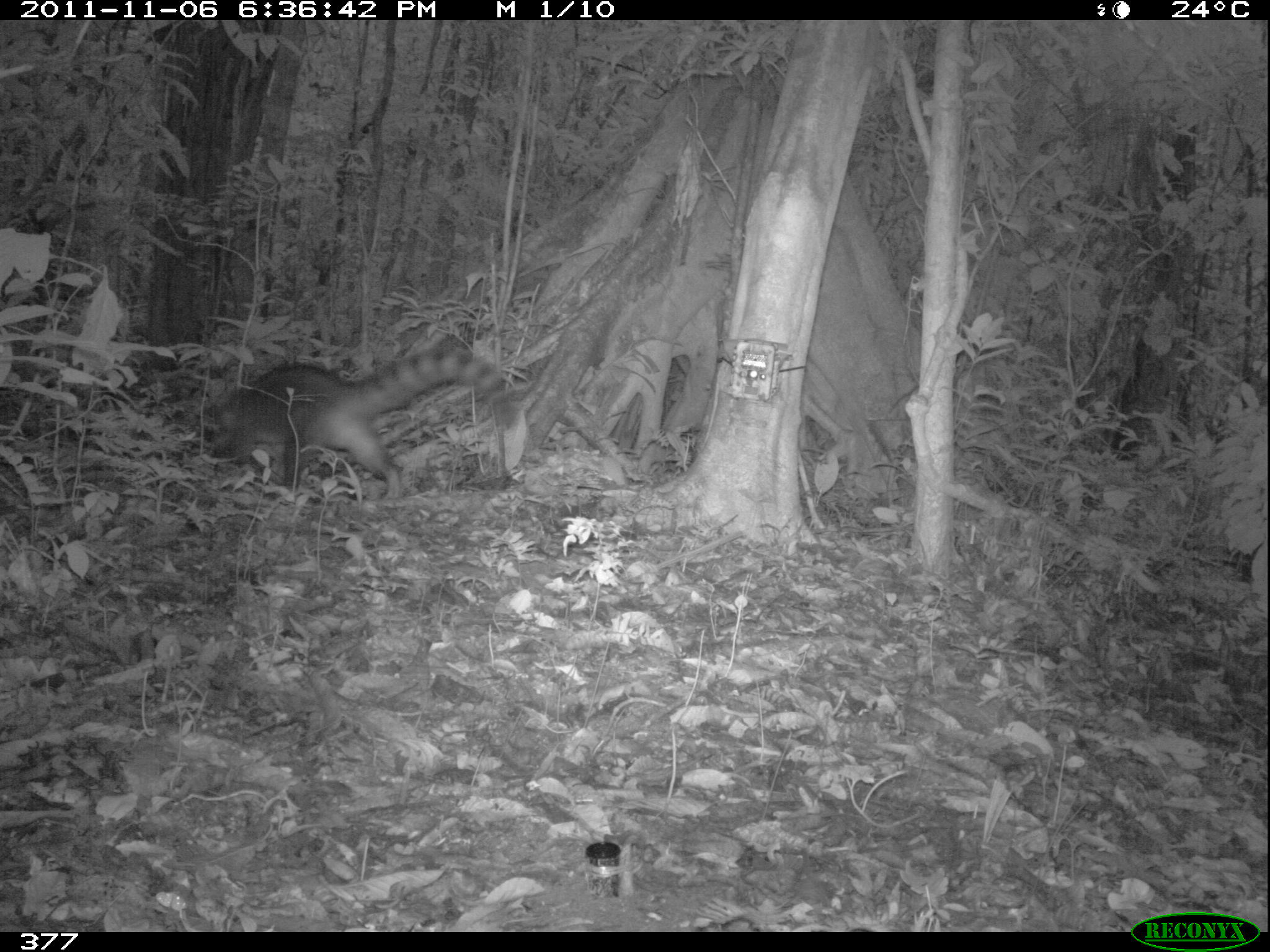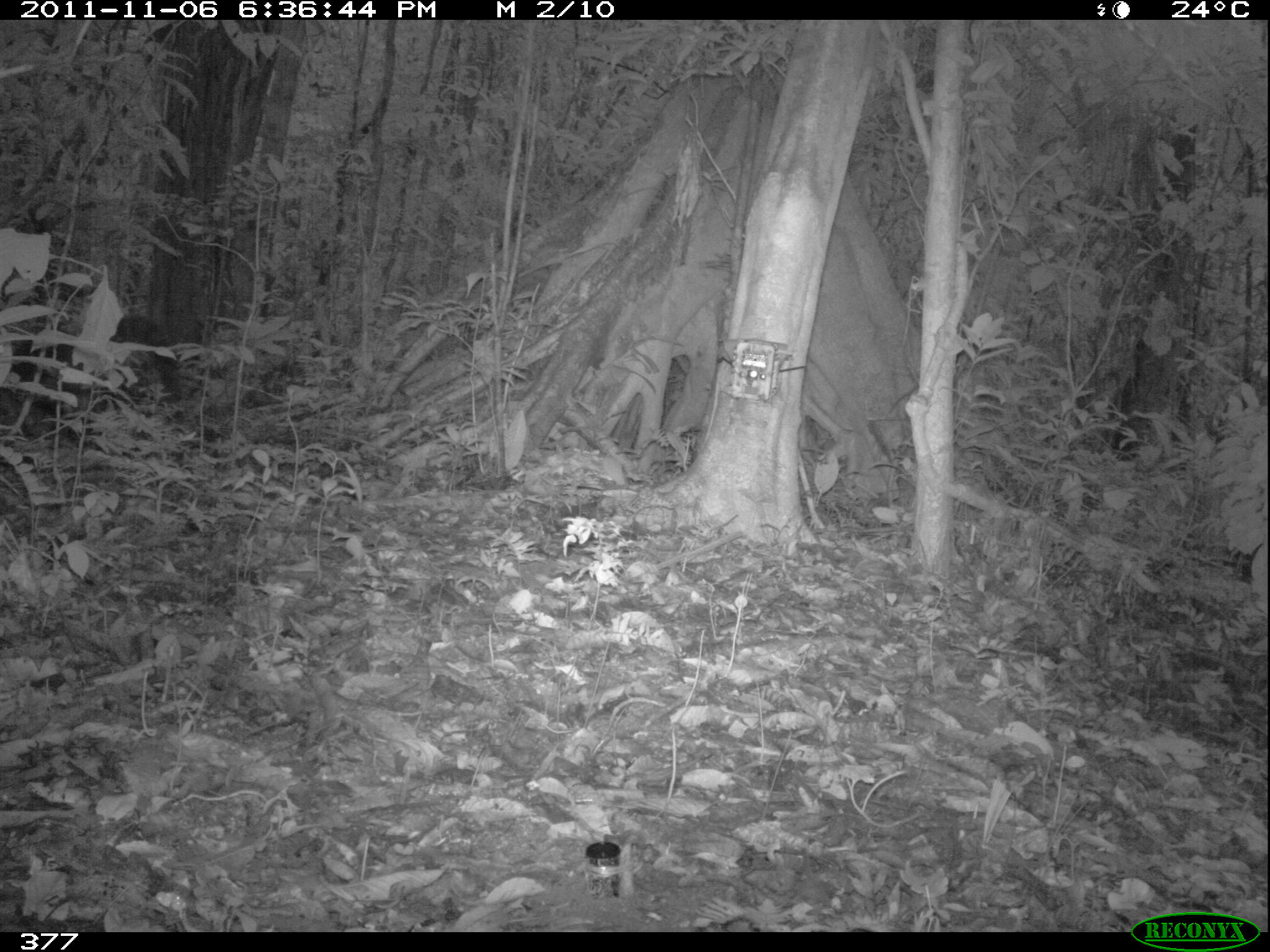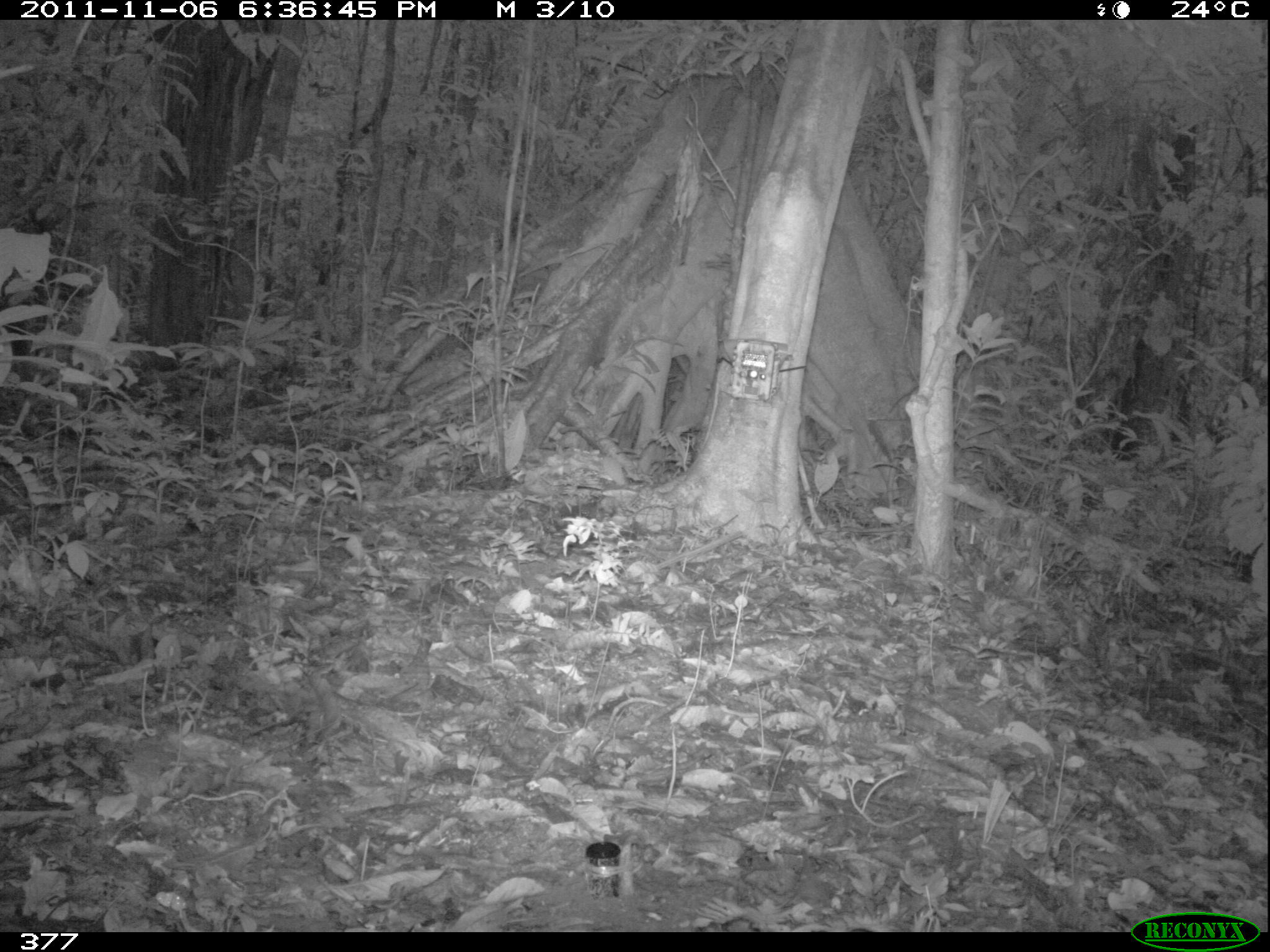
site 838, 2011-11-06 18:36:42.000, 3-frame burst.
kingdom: Animalia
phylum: Chordata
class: Mammalia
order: Carnivora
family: Procyonidae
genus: Nasua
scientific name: Nasua nasua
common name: south american coati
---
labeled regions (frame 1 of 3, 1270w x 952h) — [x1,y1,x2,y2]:
nasua nasua: [198,343,524,499]